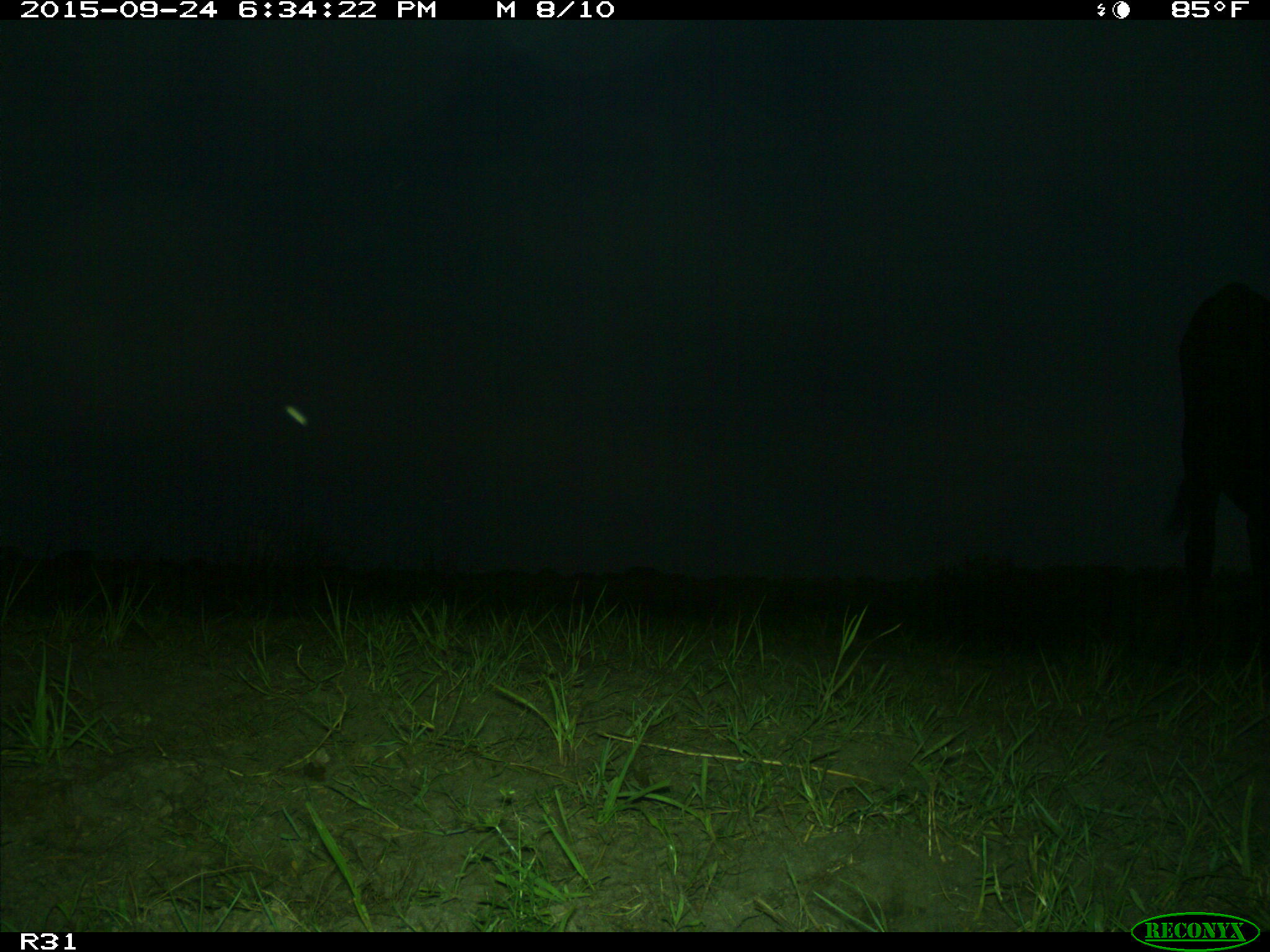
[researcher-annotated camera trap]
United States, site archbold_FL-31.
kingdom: Animalia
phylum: Chordata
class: Mammalia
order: Artiodactyla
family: Bovidae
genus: Bos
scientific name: Bos taurus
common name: domestic cow